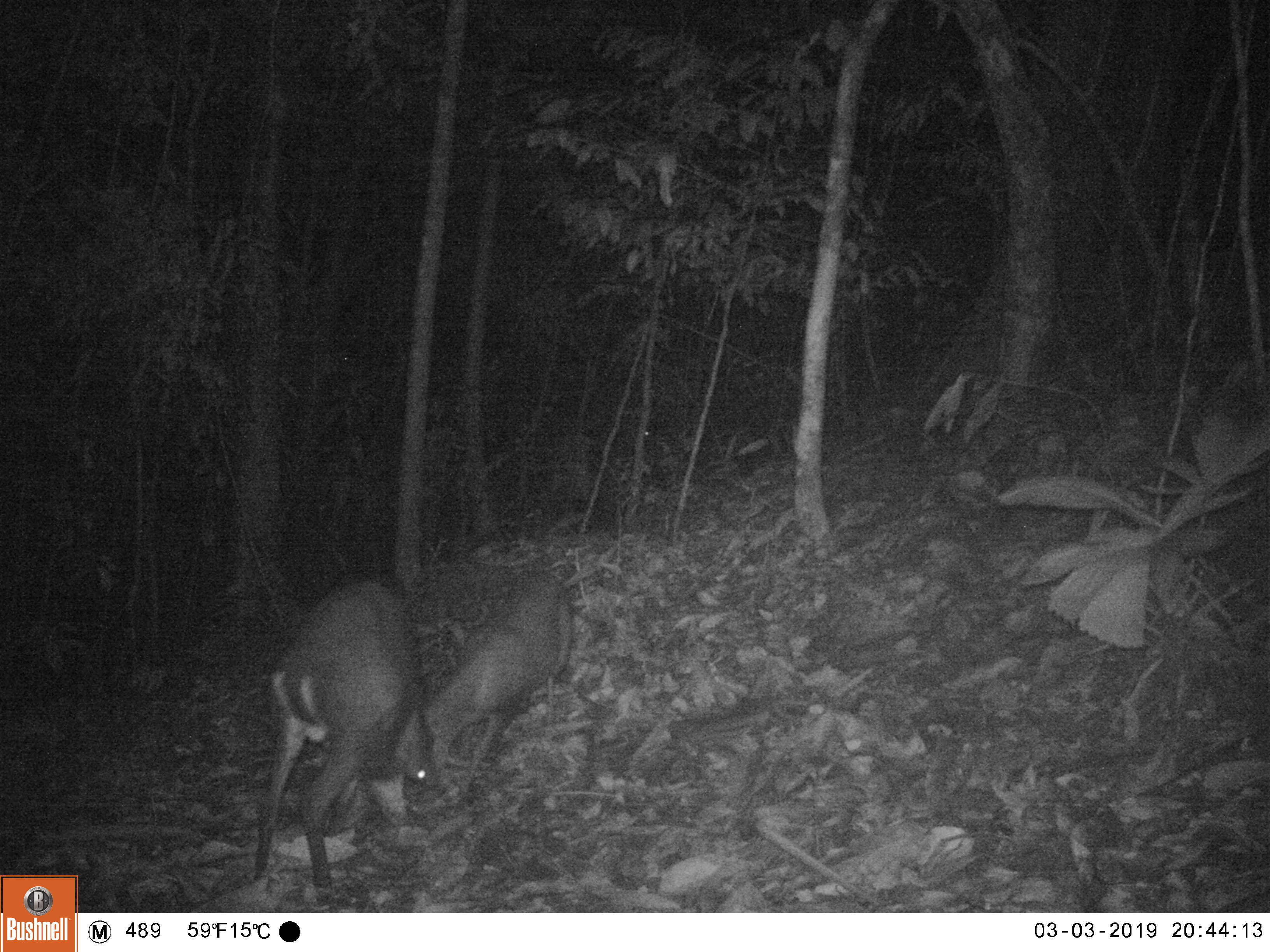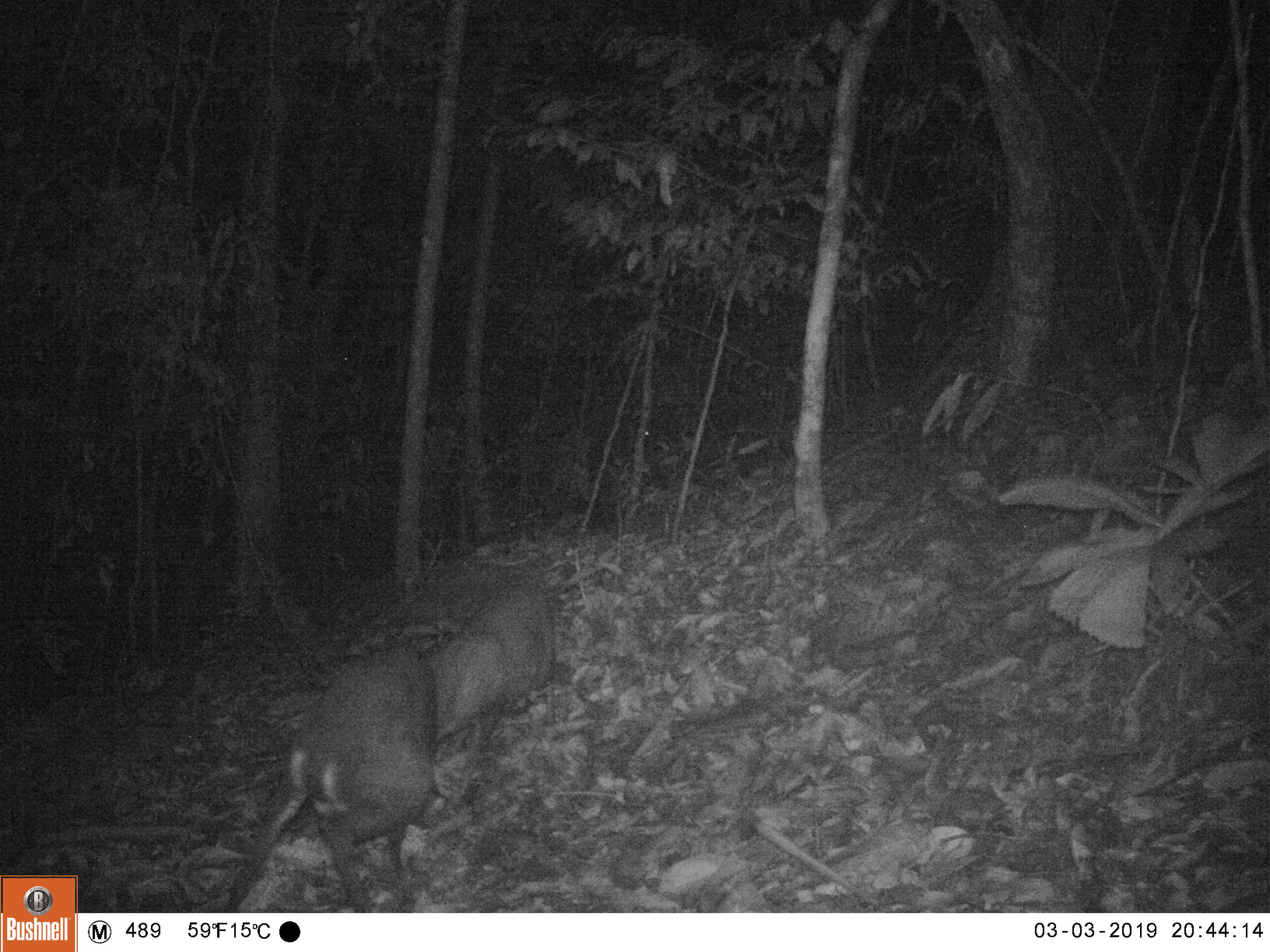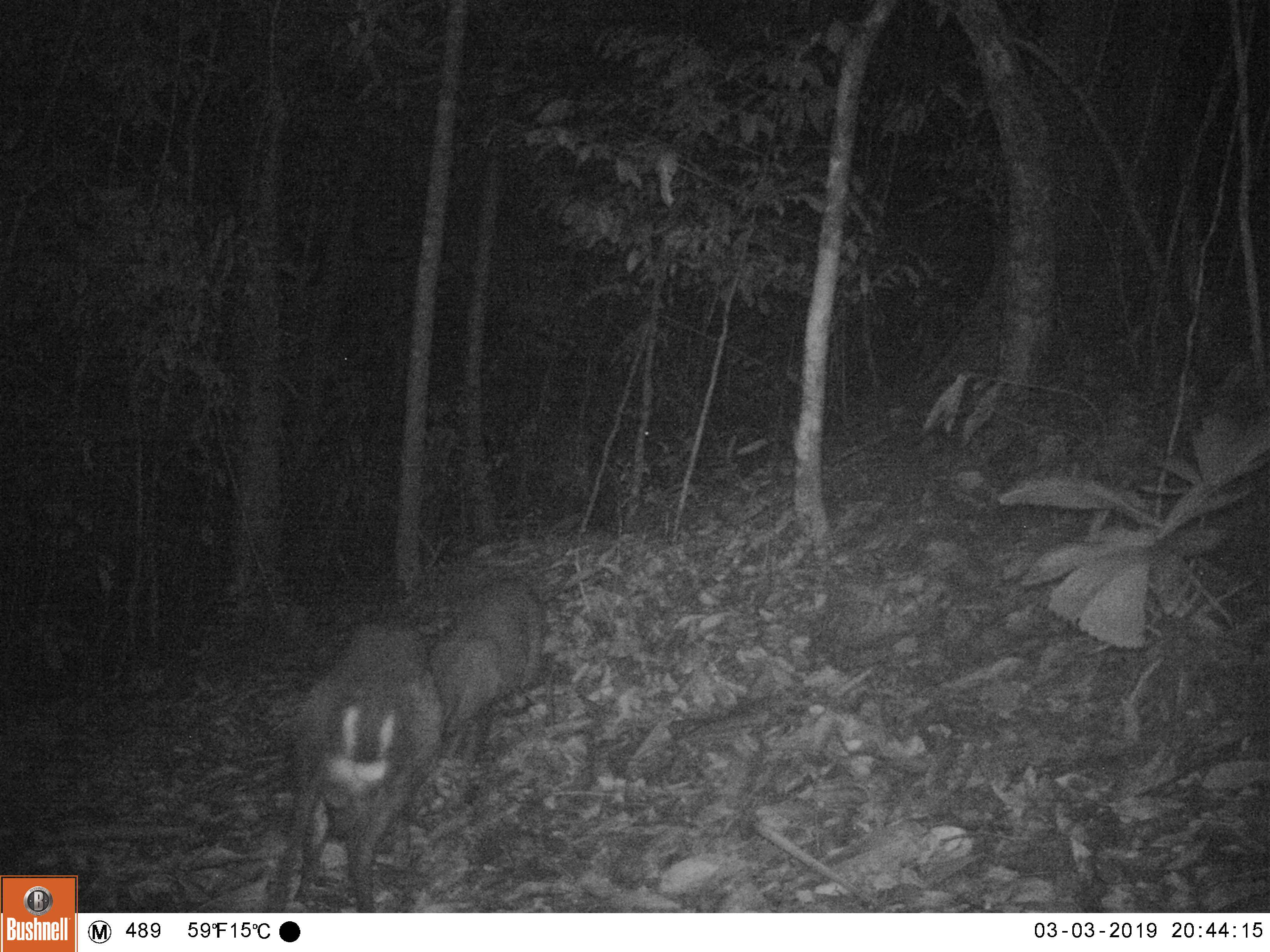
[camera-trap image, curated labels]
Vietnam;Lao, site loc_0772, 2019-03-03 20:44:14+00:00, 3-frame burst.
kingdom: Animalia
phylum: Chordata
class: Mammalia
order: Artiodactyla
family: Cervidae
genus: Muntiacus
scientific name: Muntiacus rooseveltorum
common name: roosevelt's muntjac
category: roosevelts muntjac group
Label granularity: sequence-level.